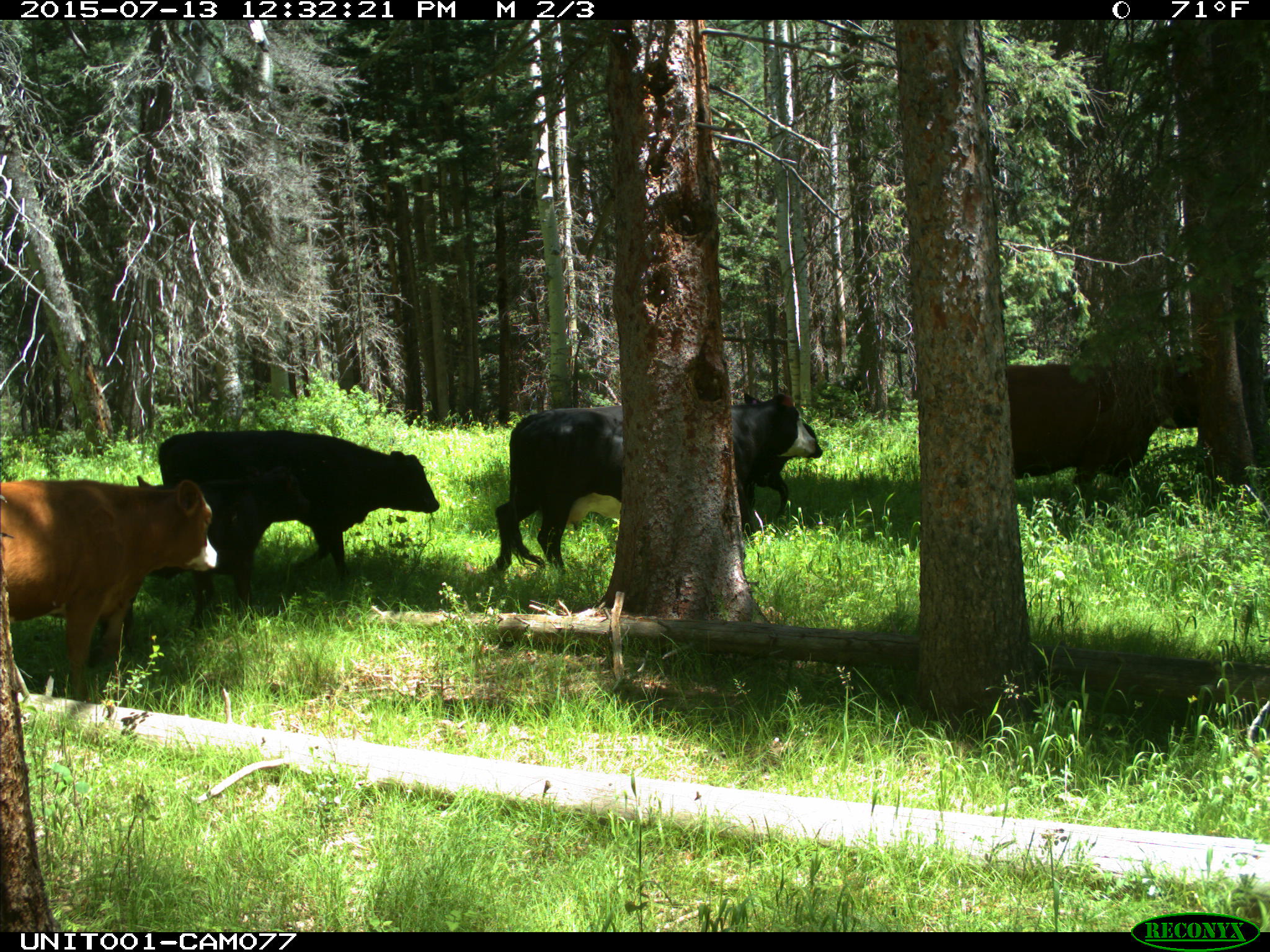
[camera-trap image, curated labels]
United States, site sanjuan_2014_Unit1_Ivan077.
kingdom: Animalia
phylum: Chordata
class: Mammalia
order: Artiodactyla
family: Bovidae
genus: Bos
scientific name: Bos taurus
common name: domestic cow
Bos taurus (domestic cow).